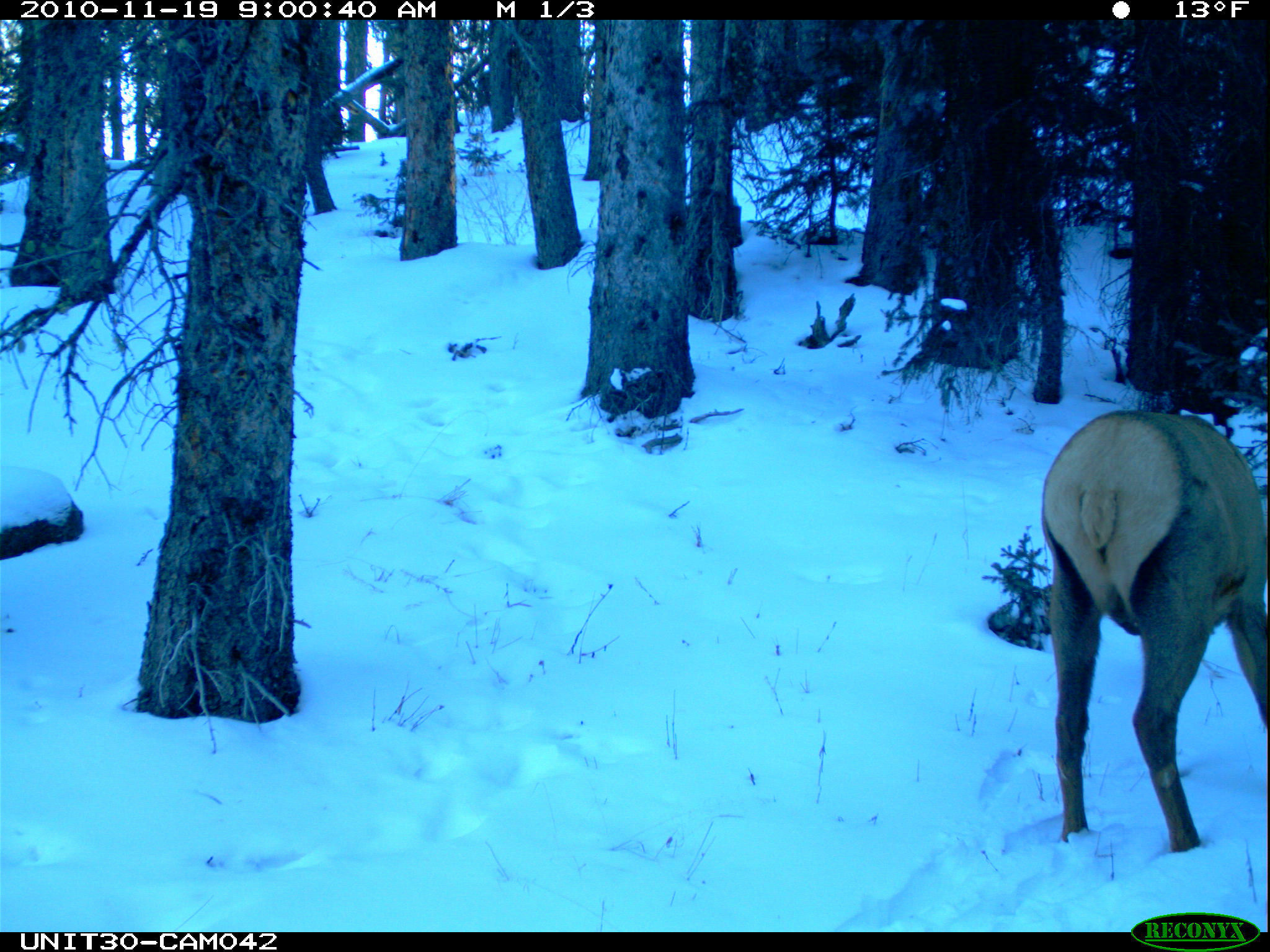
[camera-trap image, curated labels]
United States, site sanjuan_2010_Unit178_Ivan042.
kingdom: Animalia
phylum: Chordata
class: Mammalia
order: Artiodactyla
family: Cervidae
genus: Cervus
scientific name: Cervus elaphus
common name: red deer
Cervus elaphus (red deer).